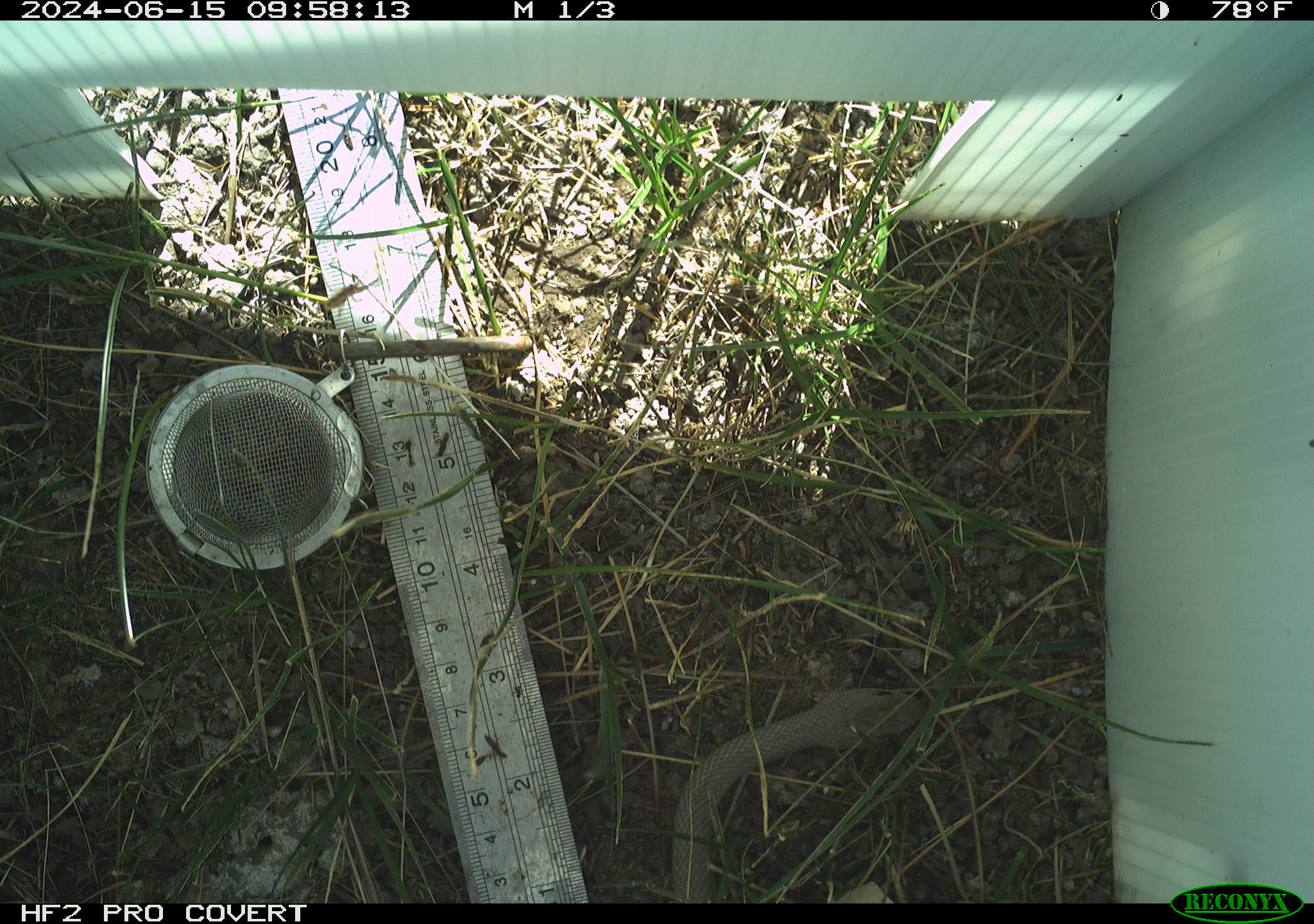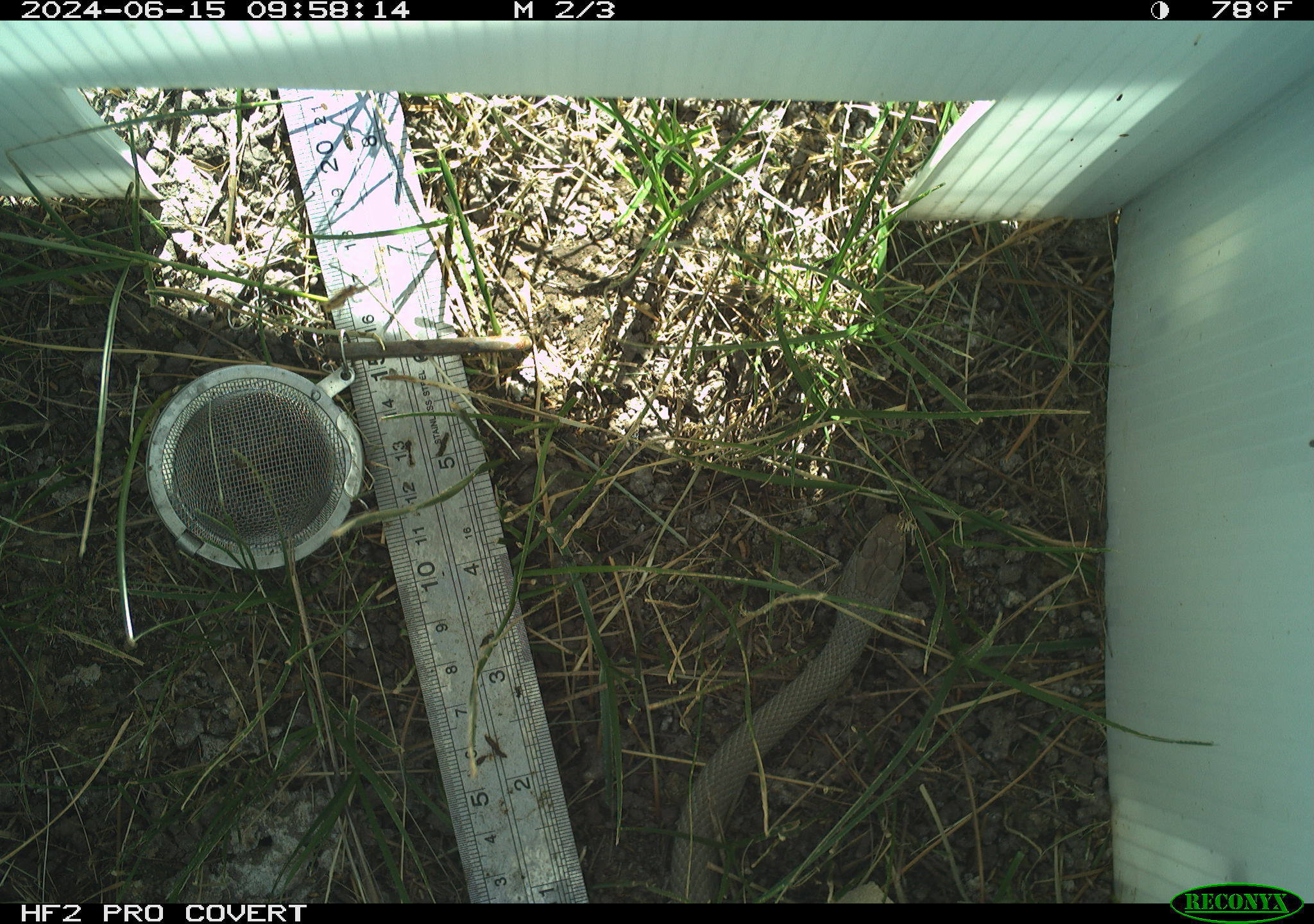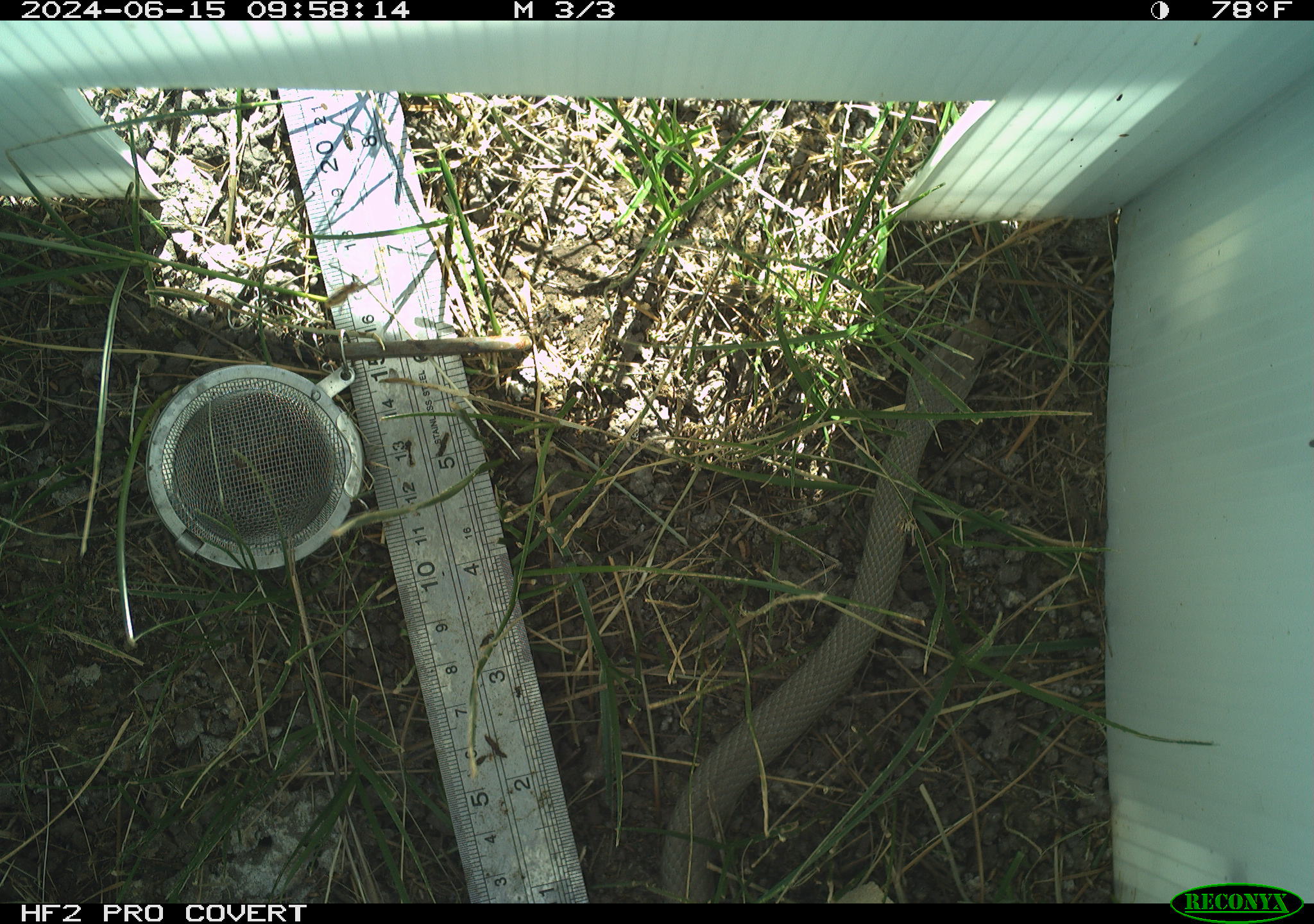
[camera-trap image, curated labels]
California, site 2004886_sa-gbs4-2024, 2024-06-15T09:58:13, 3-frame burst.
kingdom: Animalia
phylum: Chordata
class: Reptilia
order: Squamata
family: Colubridae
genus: Coluber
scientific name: Coluber constrictor mormon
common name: western yellow-bellied racer